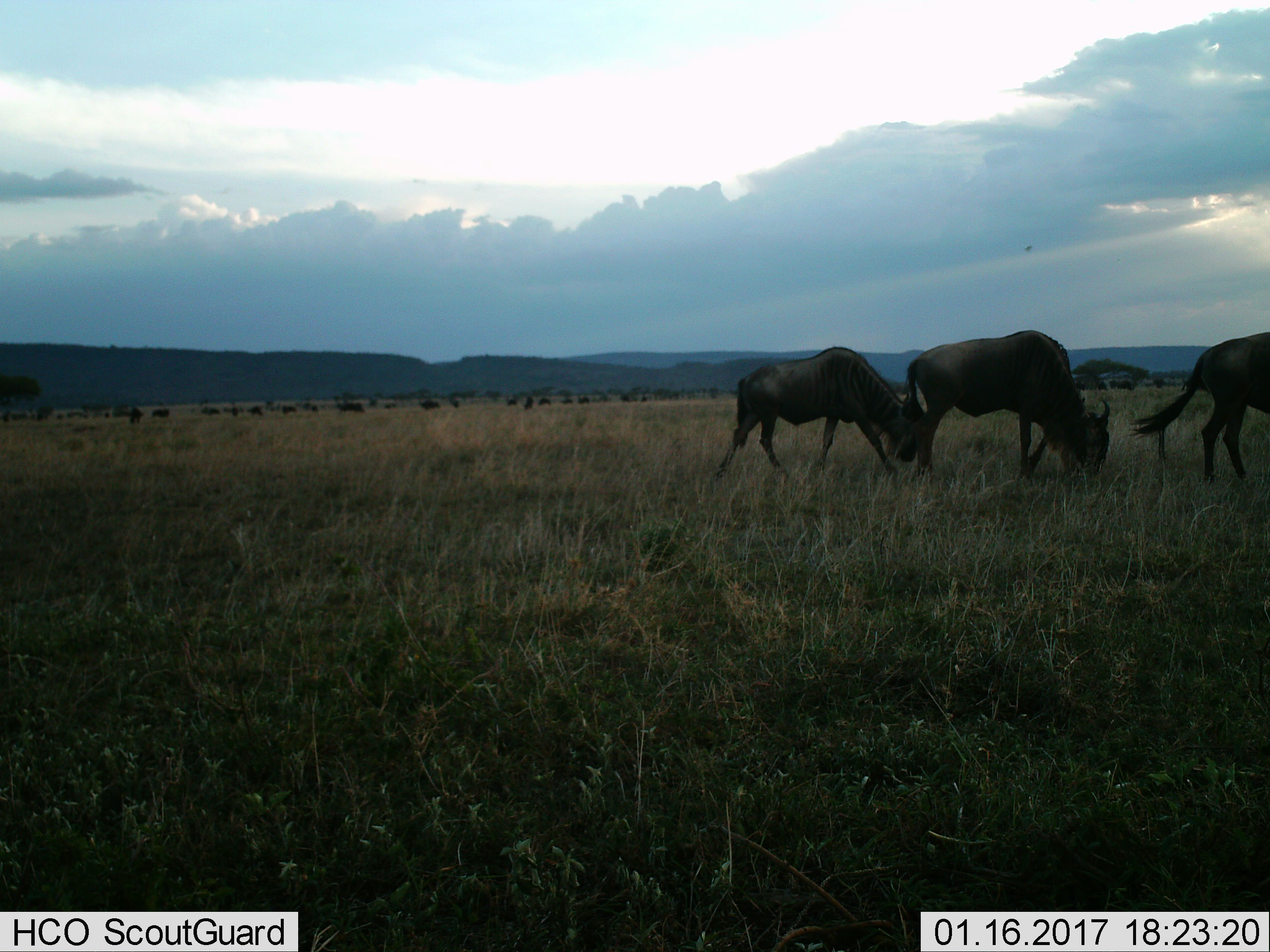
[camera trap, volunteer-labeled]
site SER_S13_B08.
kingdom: Animalia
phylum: Chordata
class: Mammalia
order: Artiodactyla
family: Bovidae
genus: Connochaetes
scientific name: Connochaetes taurinus taurinus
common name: blue wildebeest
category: wildebeestblue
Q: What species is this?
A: Wildebeestblue (blue wildebeest) (Connochaetes taurinus taurinus).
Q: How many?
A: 3.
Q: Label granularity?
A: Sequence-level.